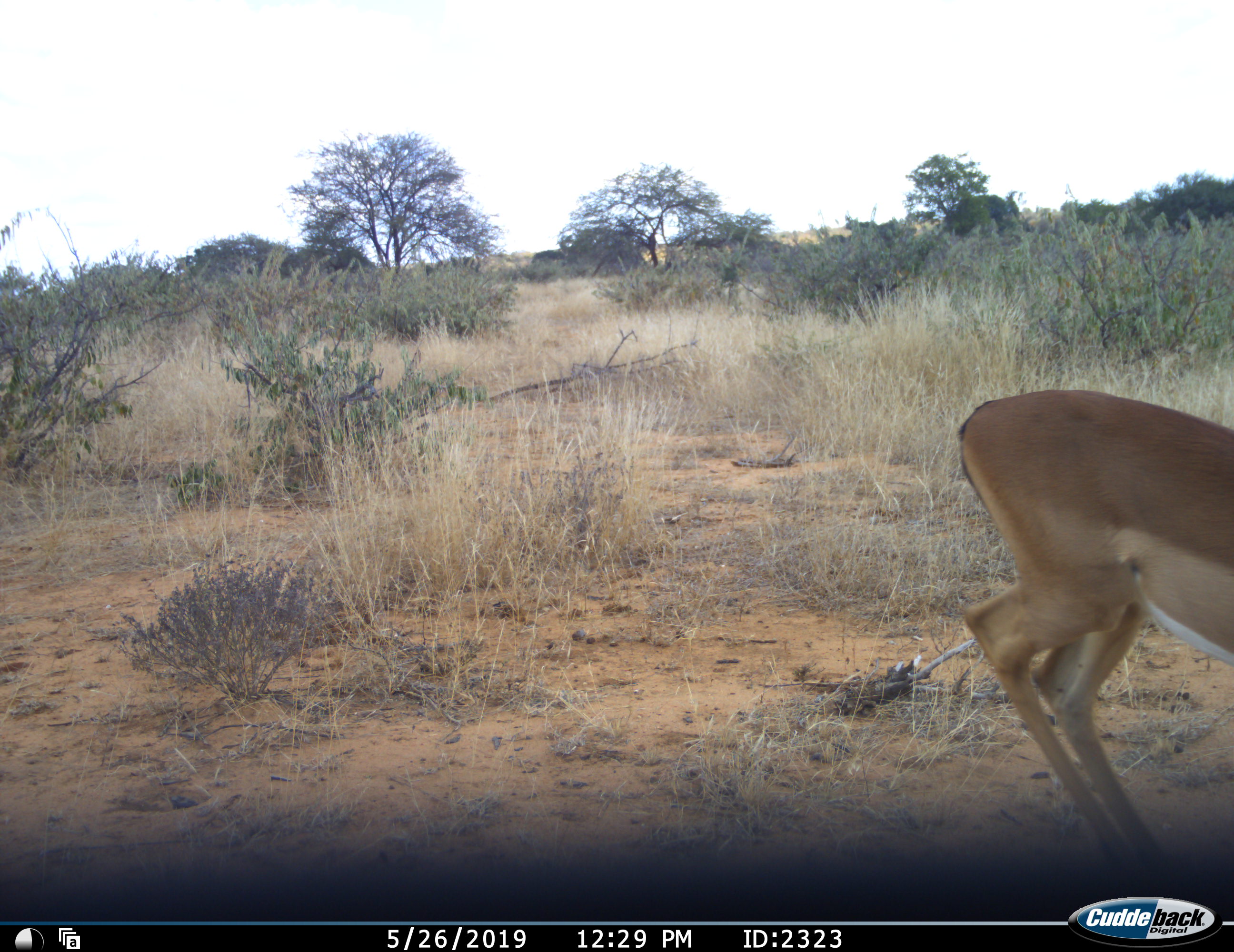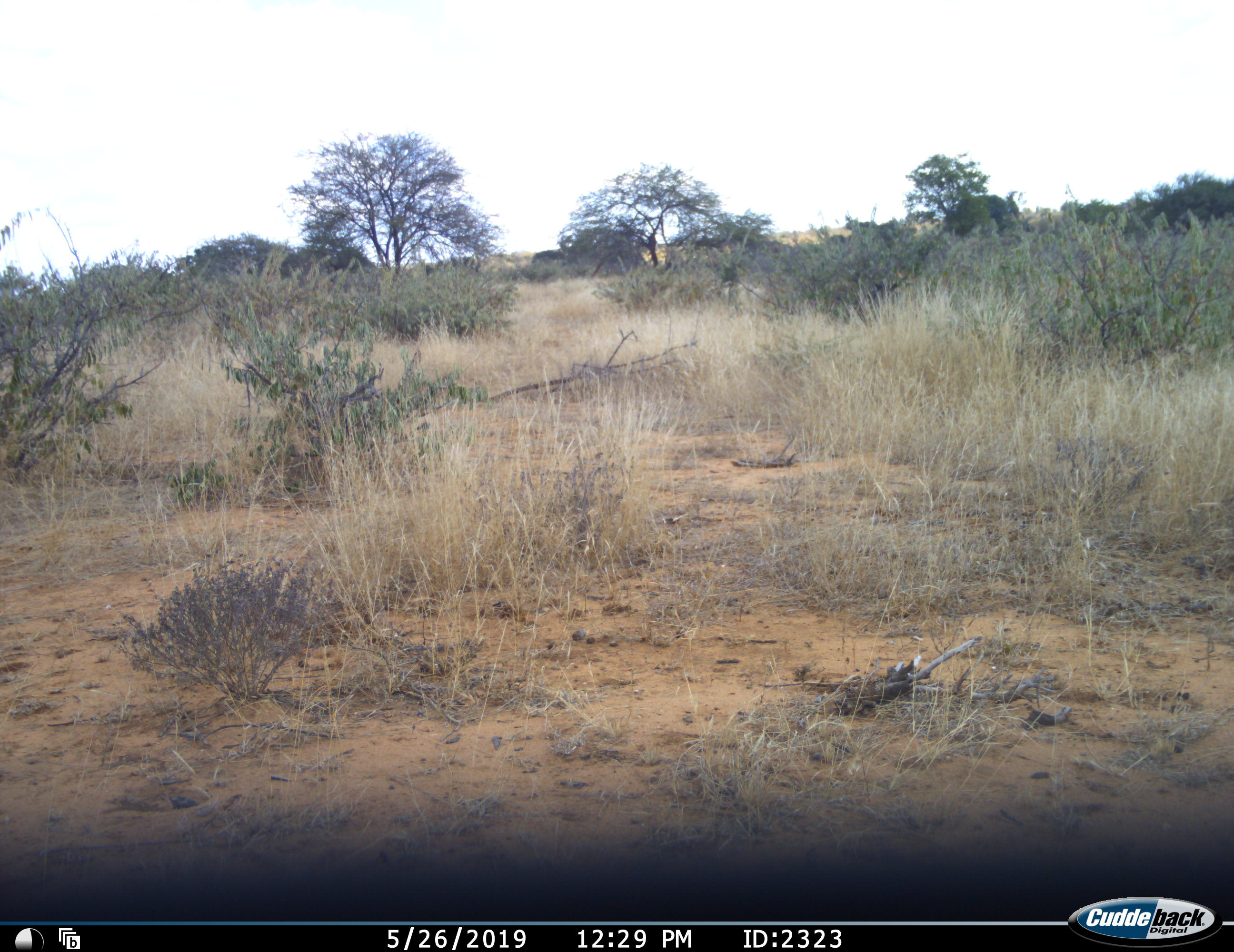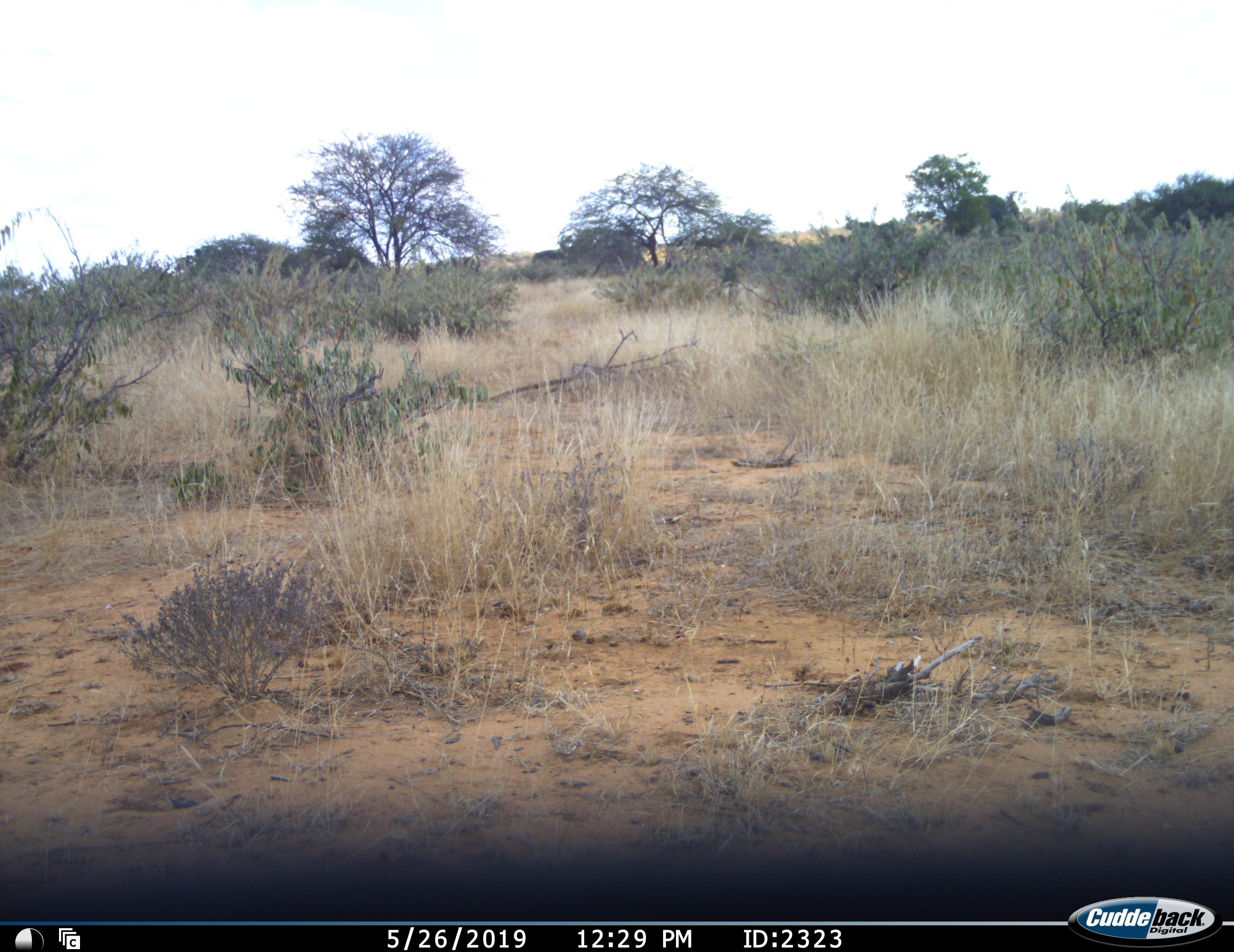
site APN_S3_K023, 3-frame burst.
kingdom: Animalia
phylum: Chordata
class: Mammalia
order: Artiodactyla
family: Bovidae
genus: Aepyceros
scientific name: Aepyceros melampus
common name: impala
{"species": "impala (Aepyceros melampus)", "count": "1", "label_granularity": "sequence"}